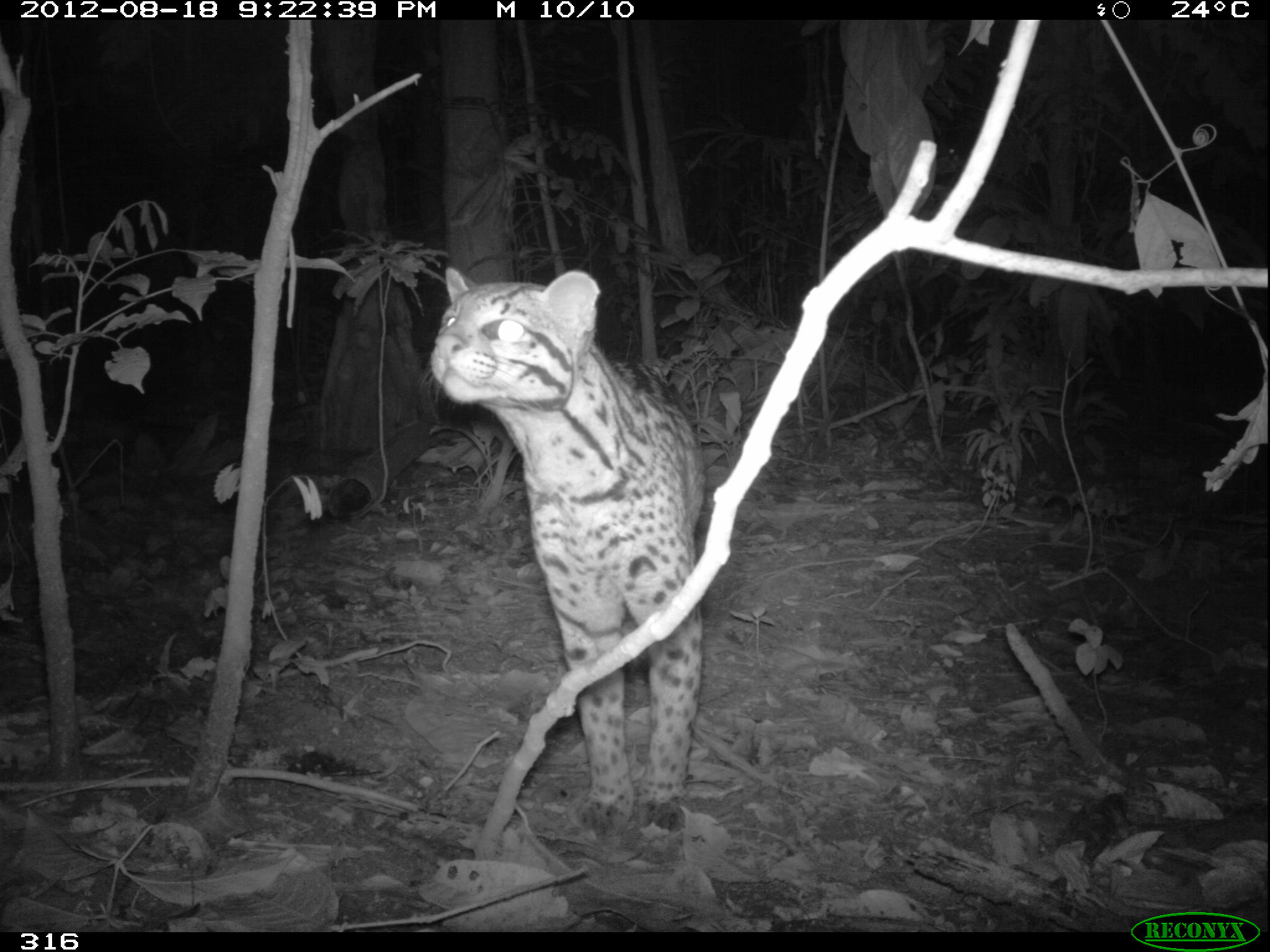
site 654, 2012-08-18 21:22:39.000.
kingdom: Animalia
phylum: Chordata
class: Mammalia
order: Carnivora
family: Felidae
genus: Leopardus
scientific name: Leopardus pardalis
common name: ocelot